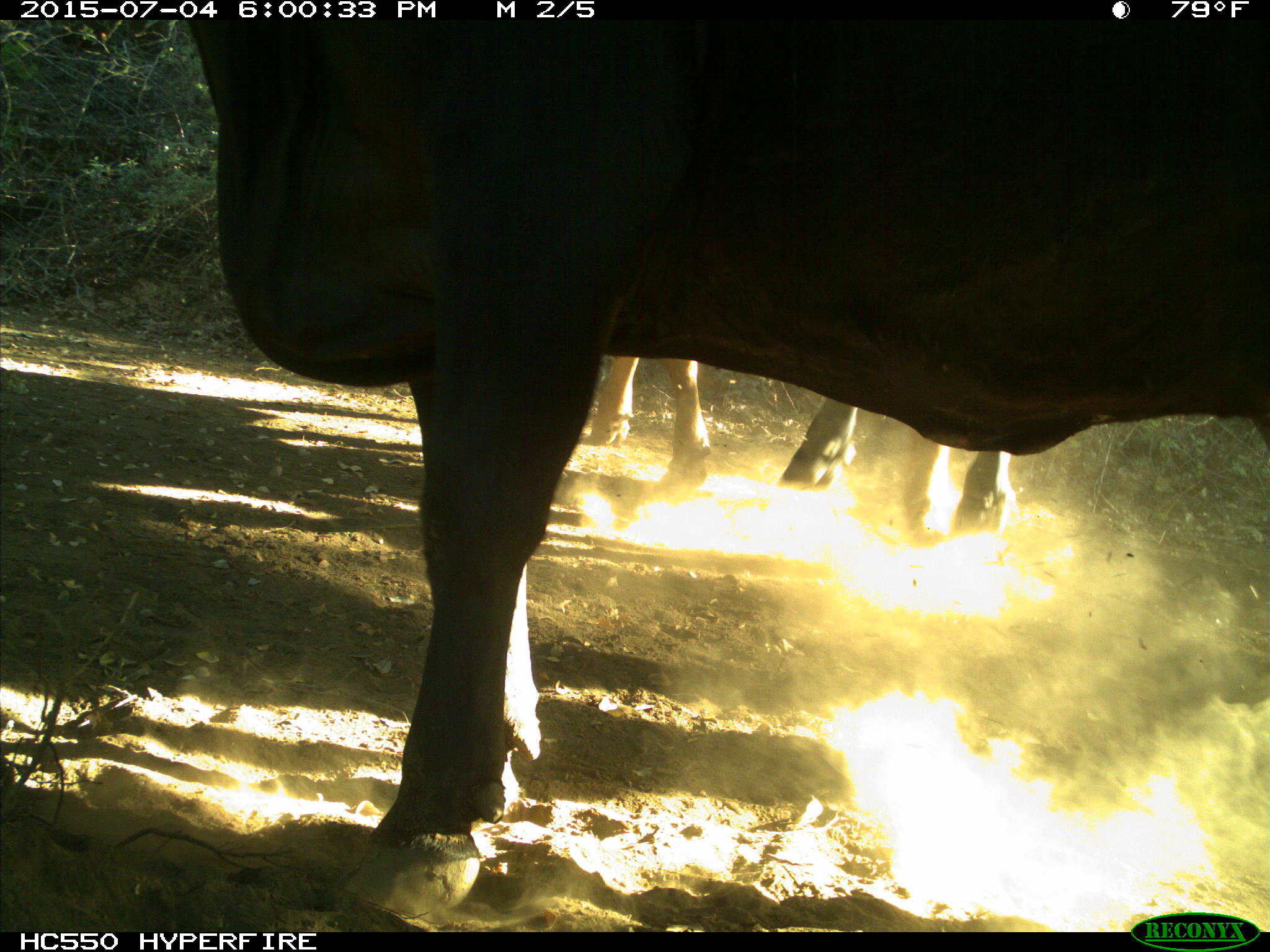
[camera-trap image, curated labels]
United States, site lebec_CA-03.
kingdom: Animalia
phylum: Chordata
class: Mammalia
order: Artiodactyla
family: Bovidae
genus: Bos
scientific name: Bos taurus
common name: domestic cow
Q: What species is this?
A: Bos taurus (domestic cow).